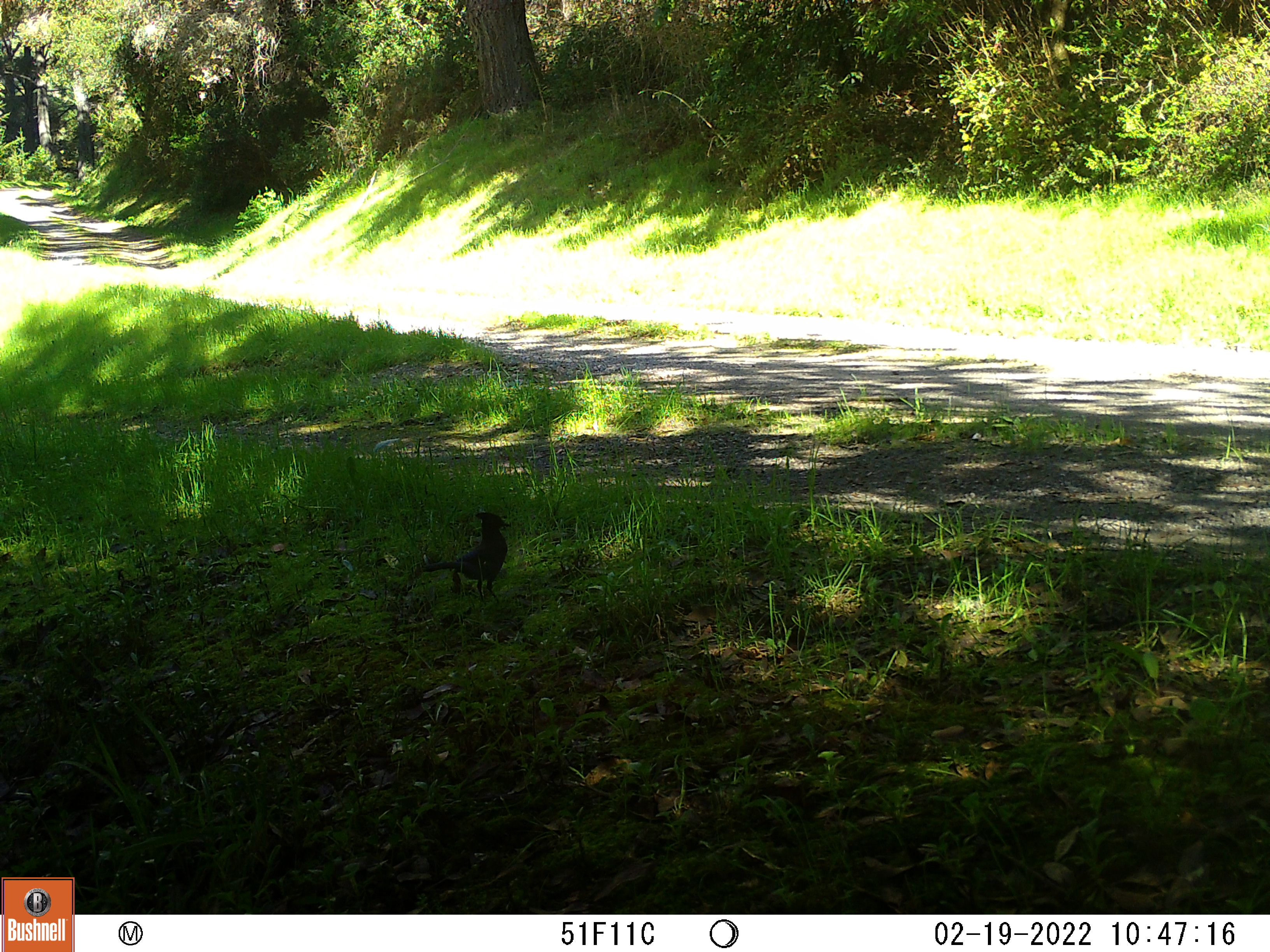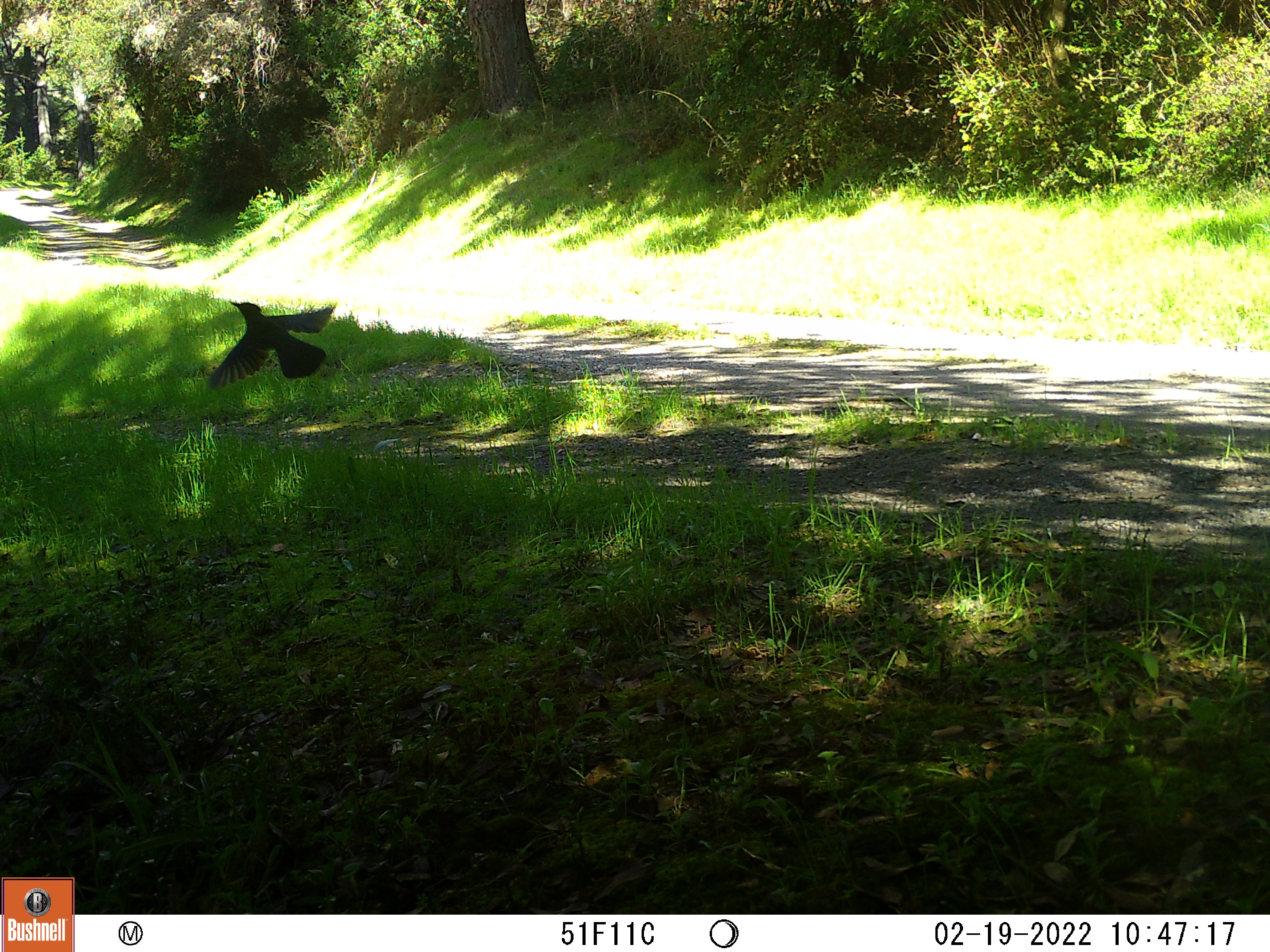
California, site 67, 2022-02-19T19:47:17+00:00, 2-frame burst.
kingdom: Animalia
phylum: Chordata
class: Aves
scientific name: Aves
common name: bird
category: unknown bird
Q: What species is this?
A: Unknown bird (bird) (Aves).